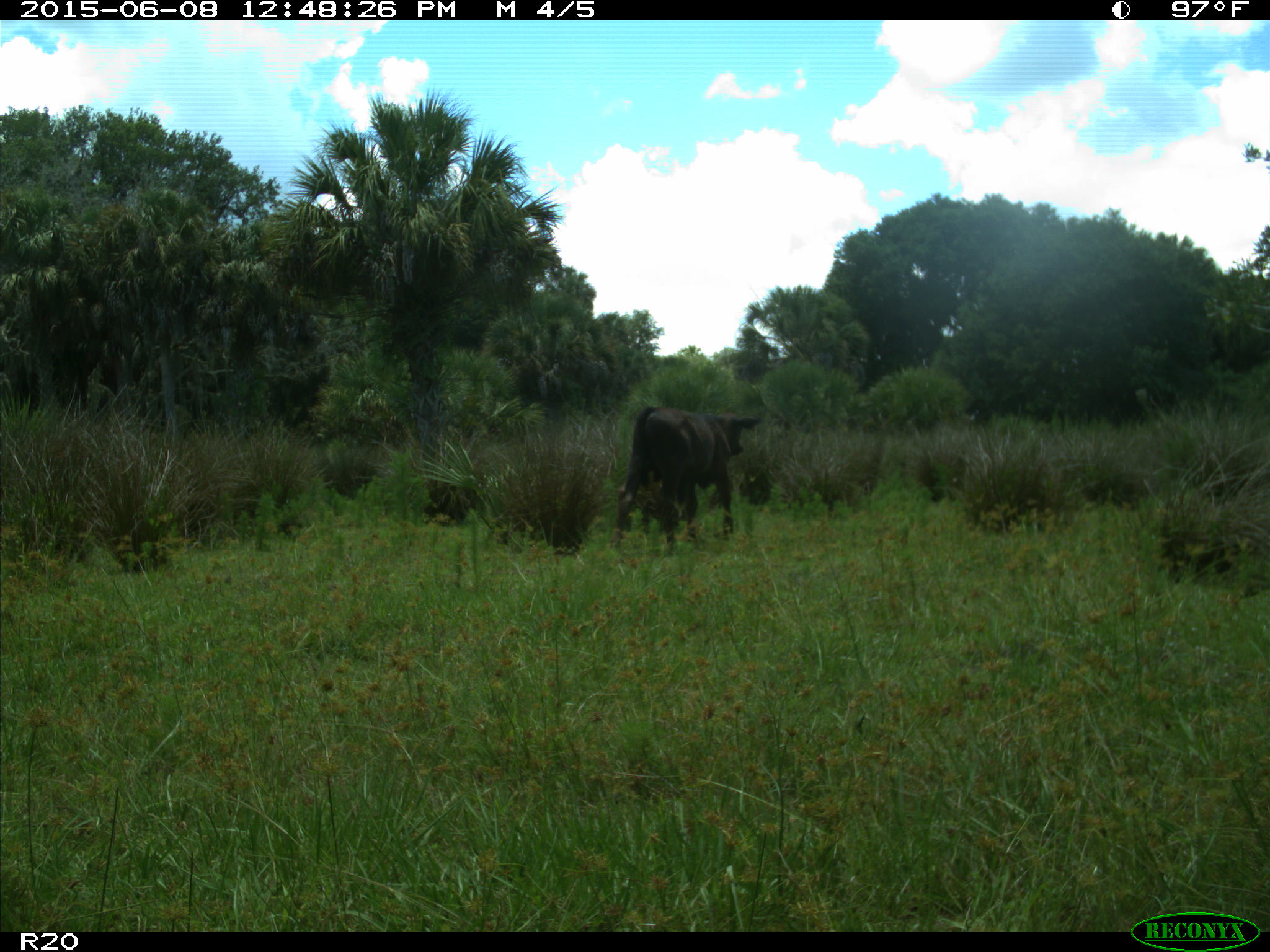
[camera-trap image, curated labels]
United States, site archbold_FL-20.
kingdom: Animalia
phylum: Chordata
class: Mammalia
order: Artiodactyla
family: Bovidae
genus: Bos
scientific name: Bos taurus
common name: domestic cow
Bos taurus (domestic cow).